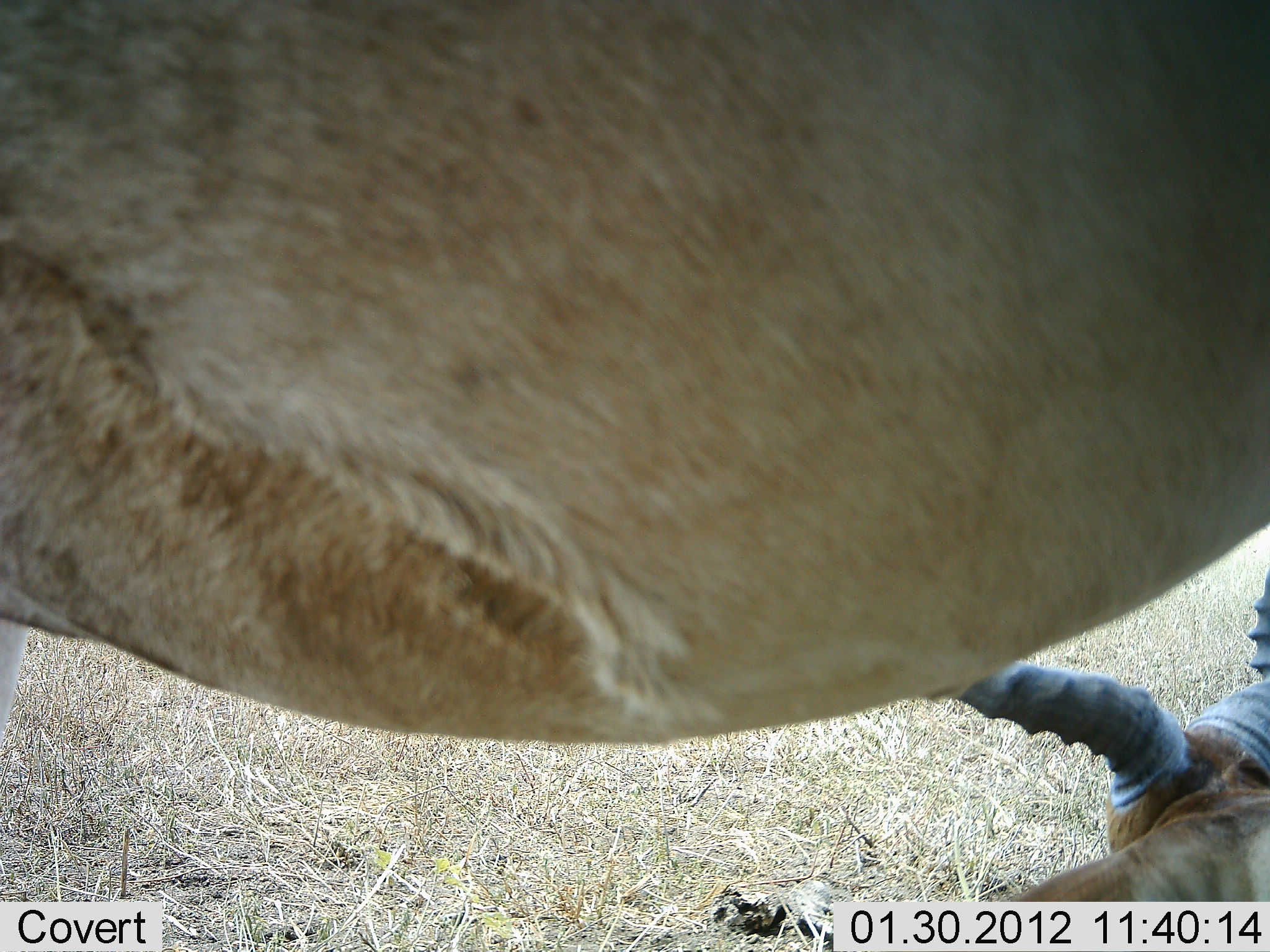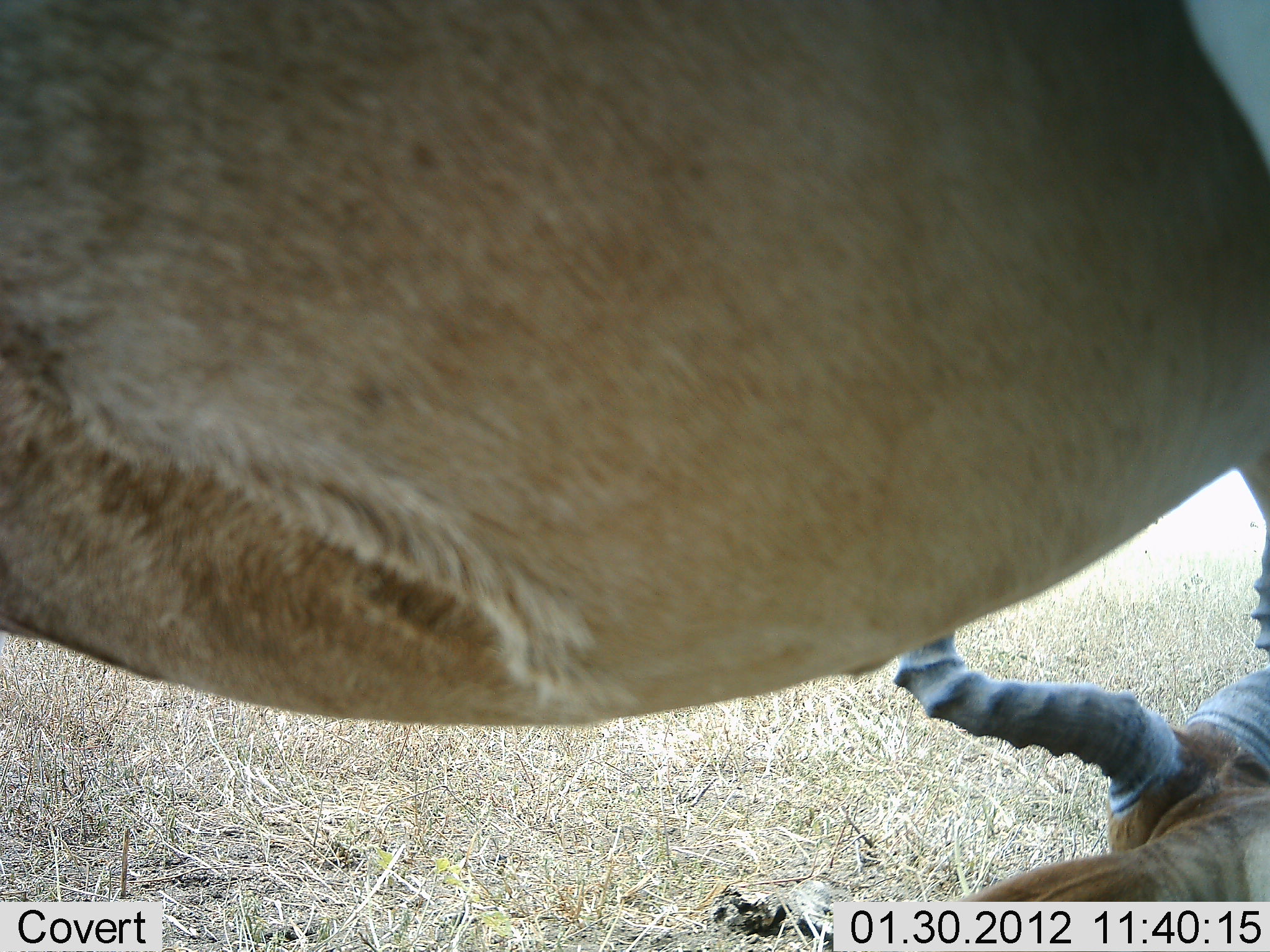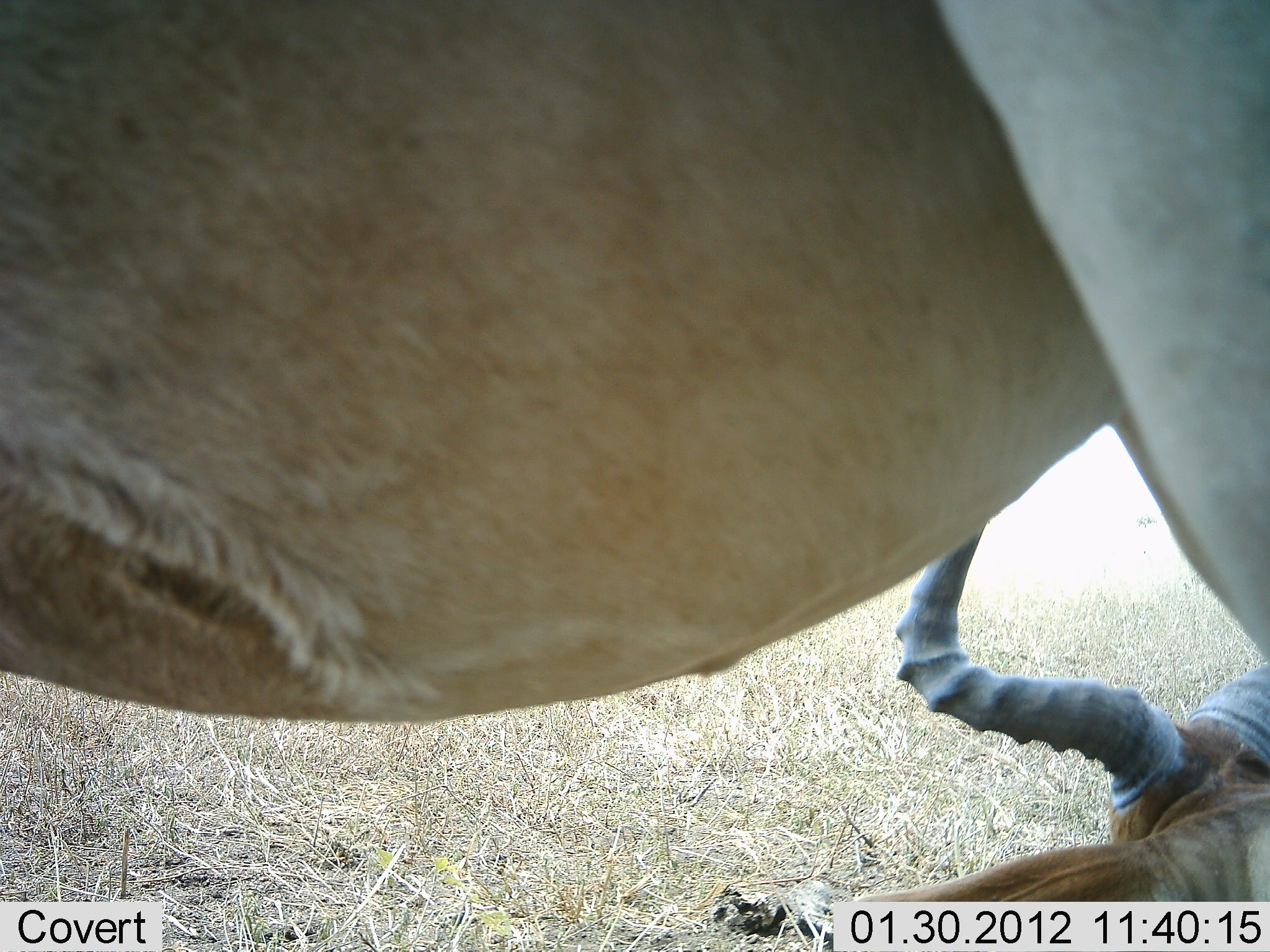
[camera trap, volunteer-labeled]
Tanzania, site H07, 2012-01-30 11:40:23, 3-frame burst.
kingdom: Animalia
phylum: Chordata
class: Mammalia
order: Artiodactyla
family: Bovidae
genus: Alcelaphus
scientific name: Alcelaphus buselaphus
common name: hartebeest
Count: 2.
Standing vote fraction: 80%.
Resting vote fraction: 80%.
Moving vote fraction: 0%.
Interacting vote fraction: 0%.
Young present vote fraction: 0%.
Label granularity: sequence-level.